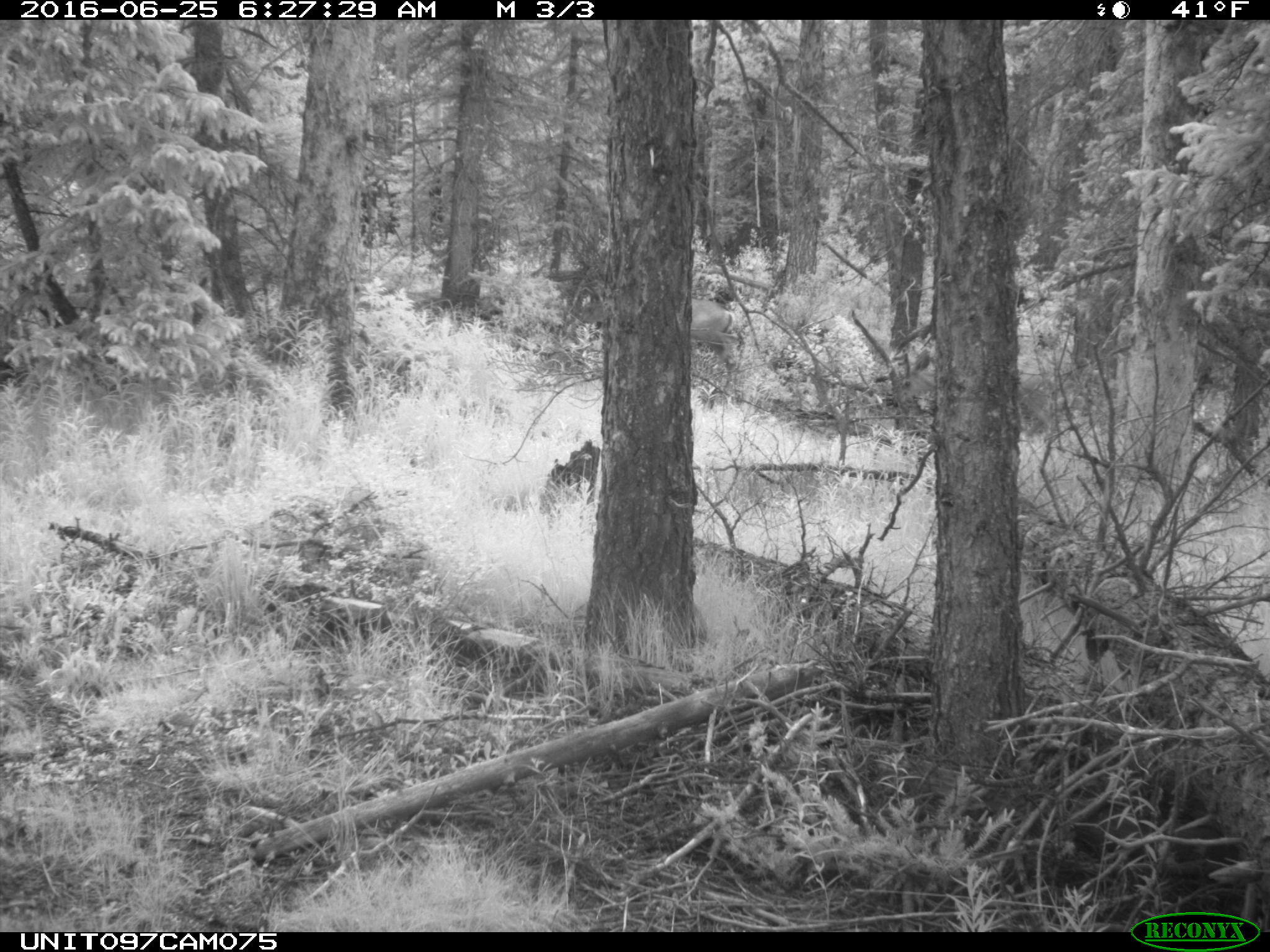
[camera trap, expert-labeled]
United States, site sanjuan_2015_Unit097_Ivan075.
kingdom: Animalia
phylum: Chordata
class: Mammalia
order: Artiodactyla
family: Cervidae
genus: Odocoileus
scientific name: Odocoileus hemionus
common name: mule deer